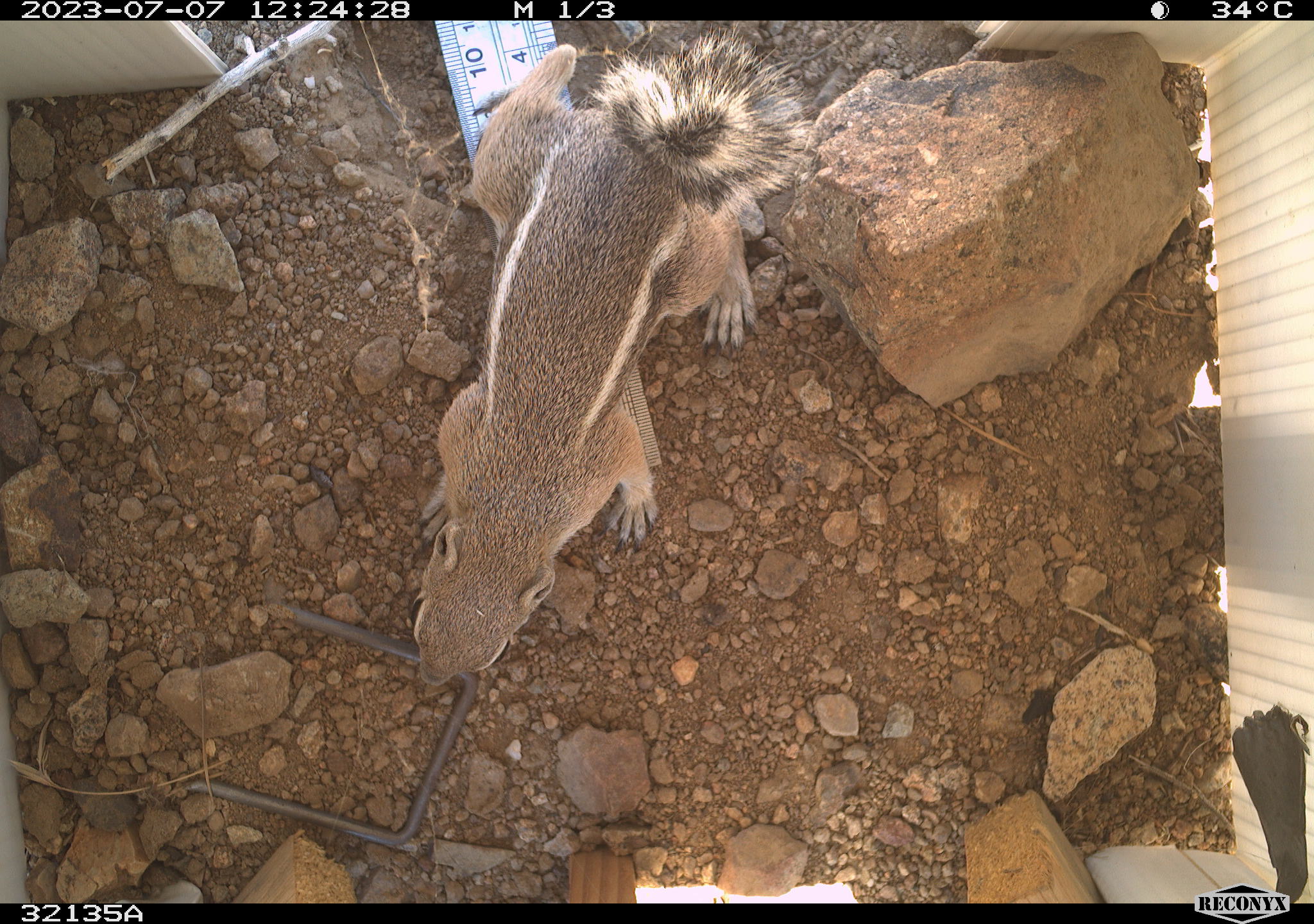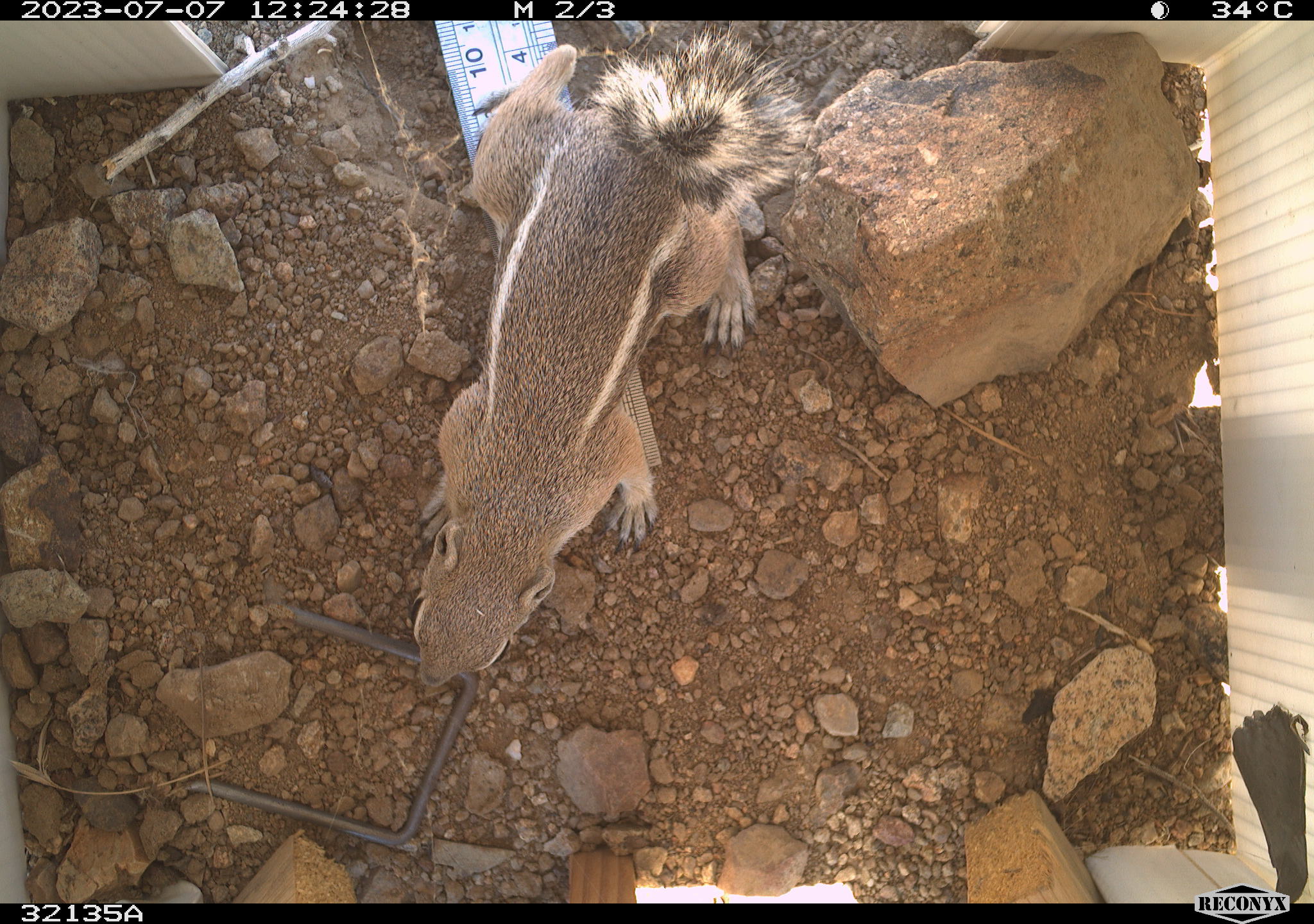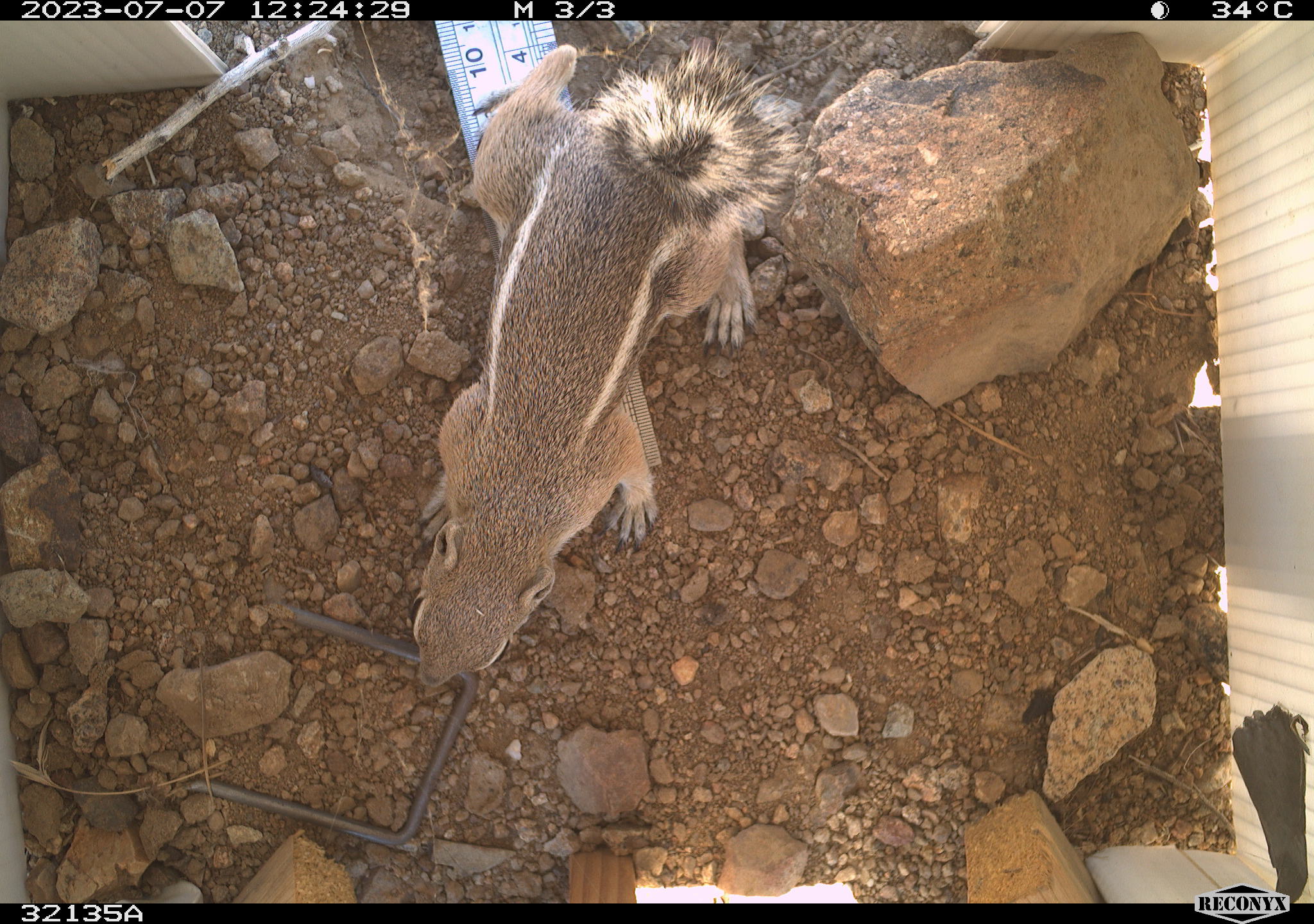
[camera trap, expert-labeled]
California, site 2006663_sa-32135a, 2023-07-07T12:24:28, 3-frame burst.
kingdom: Animalia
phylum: Chordata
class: Mammalia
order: Rodentia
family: Sciuridae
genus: Ammospermophilus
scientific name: Ammospermophilus leucurus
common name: white-tailed antelope squirrel